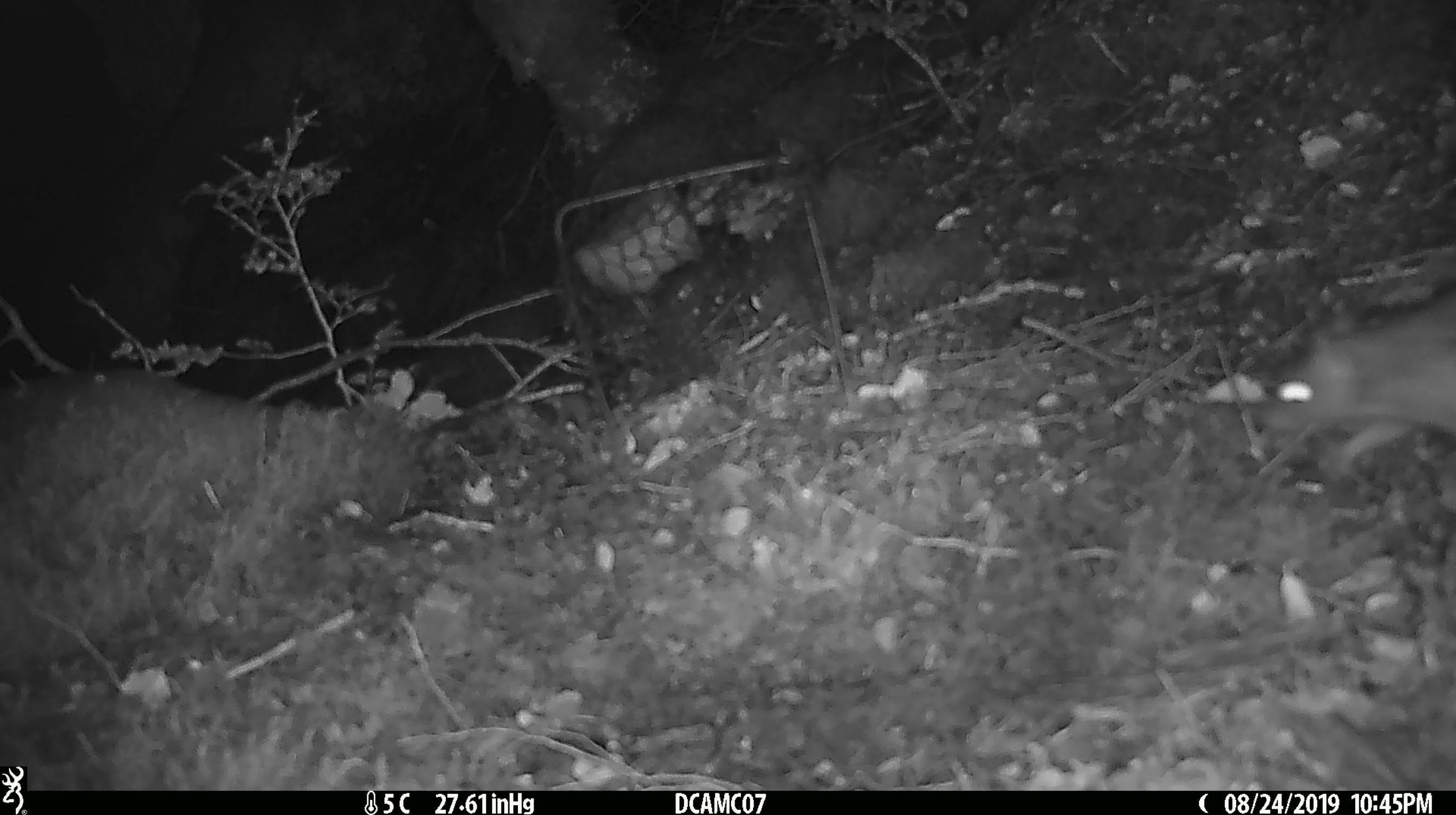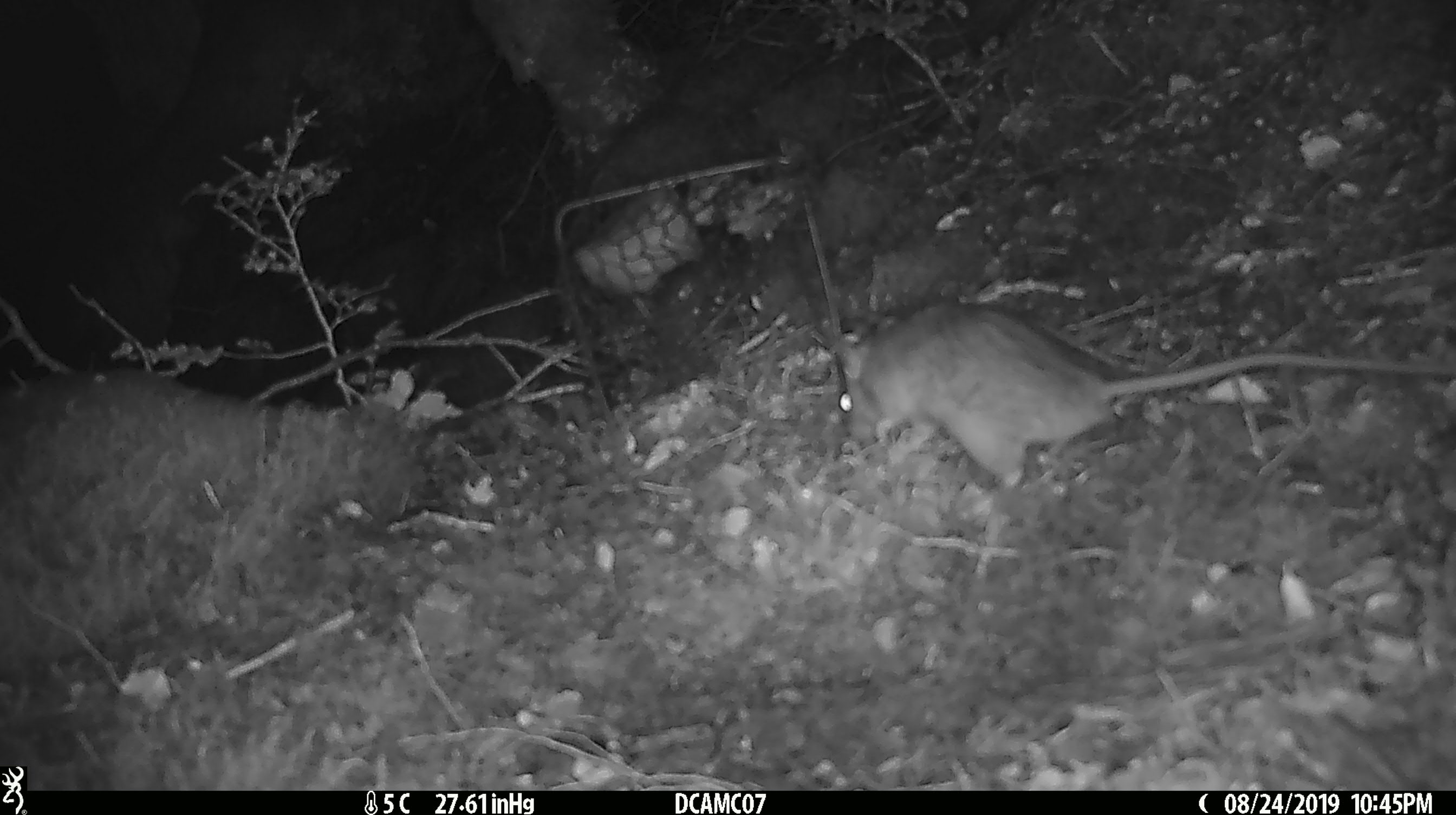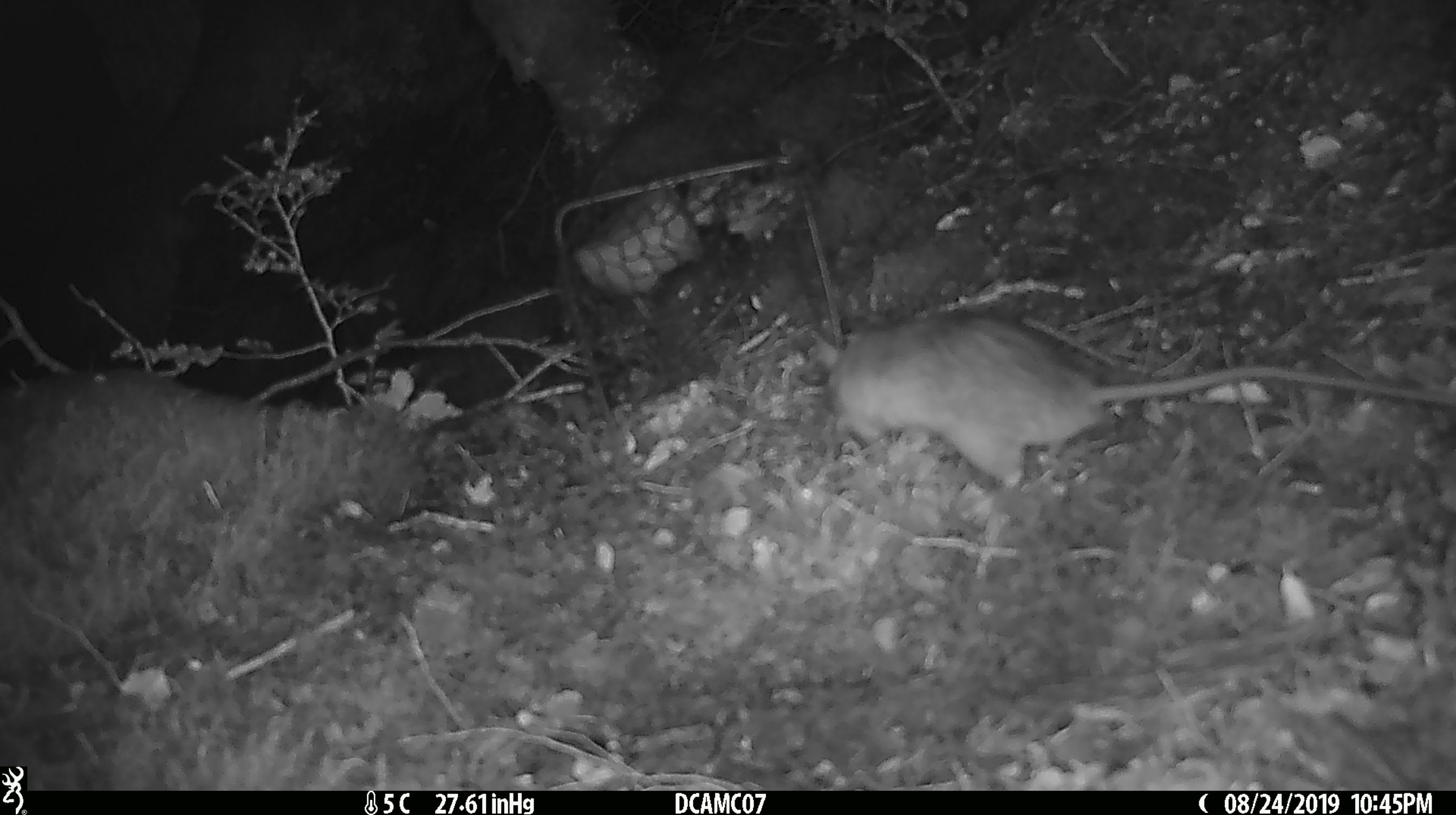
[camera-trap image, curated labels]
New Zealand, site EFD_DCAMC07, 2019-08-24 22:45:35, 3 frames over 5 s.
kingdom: Animalia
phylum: Chordata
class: Mammalia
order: Rodentia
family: Muridae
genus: Rattus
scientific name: Rattus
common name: rat